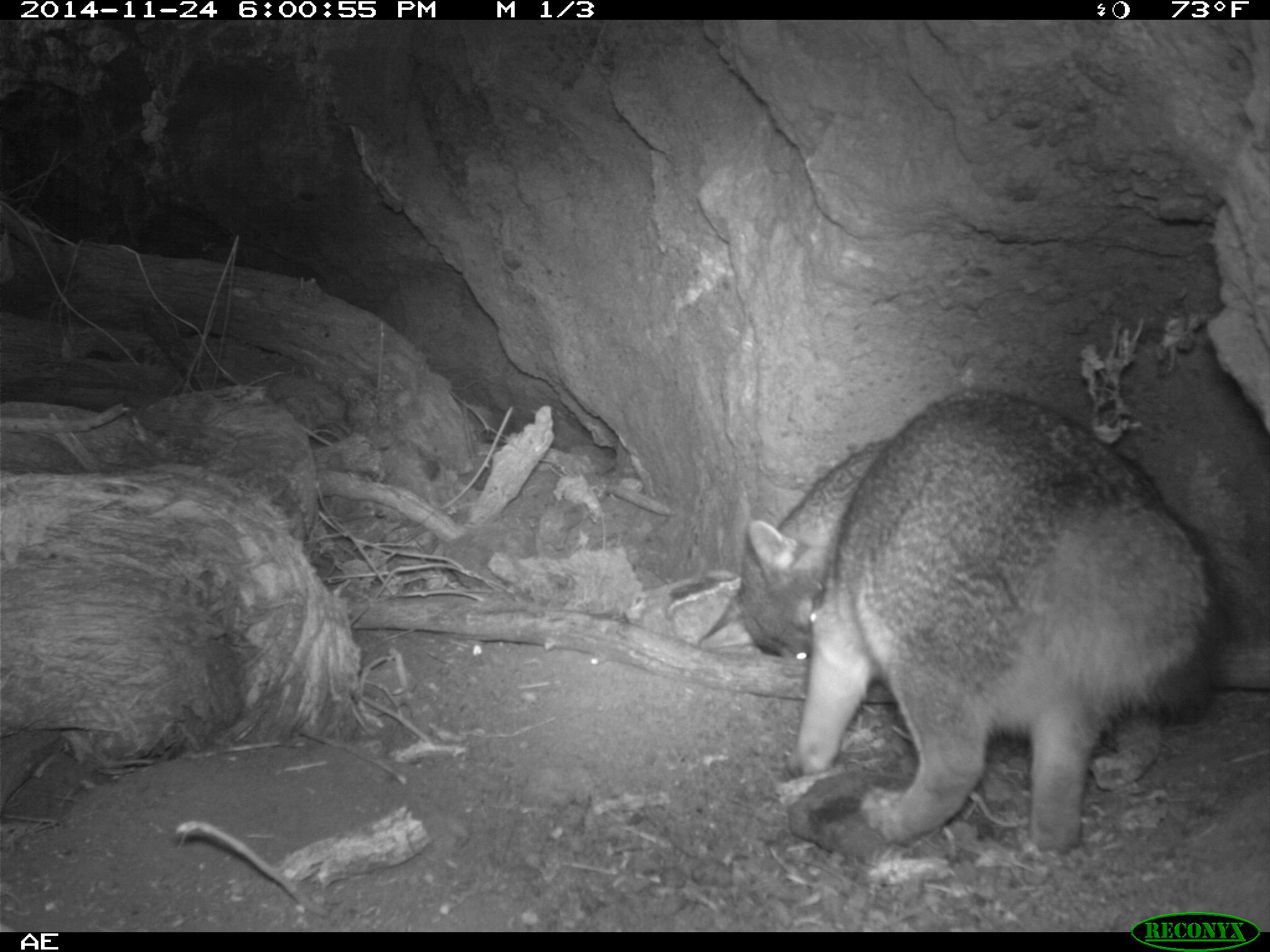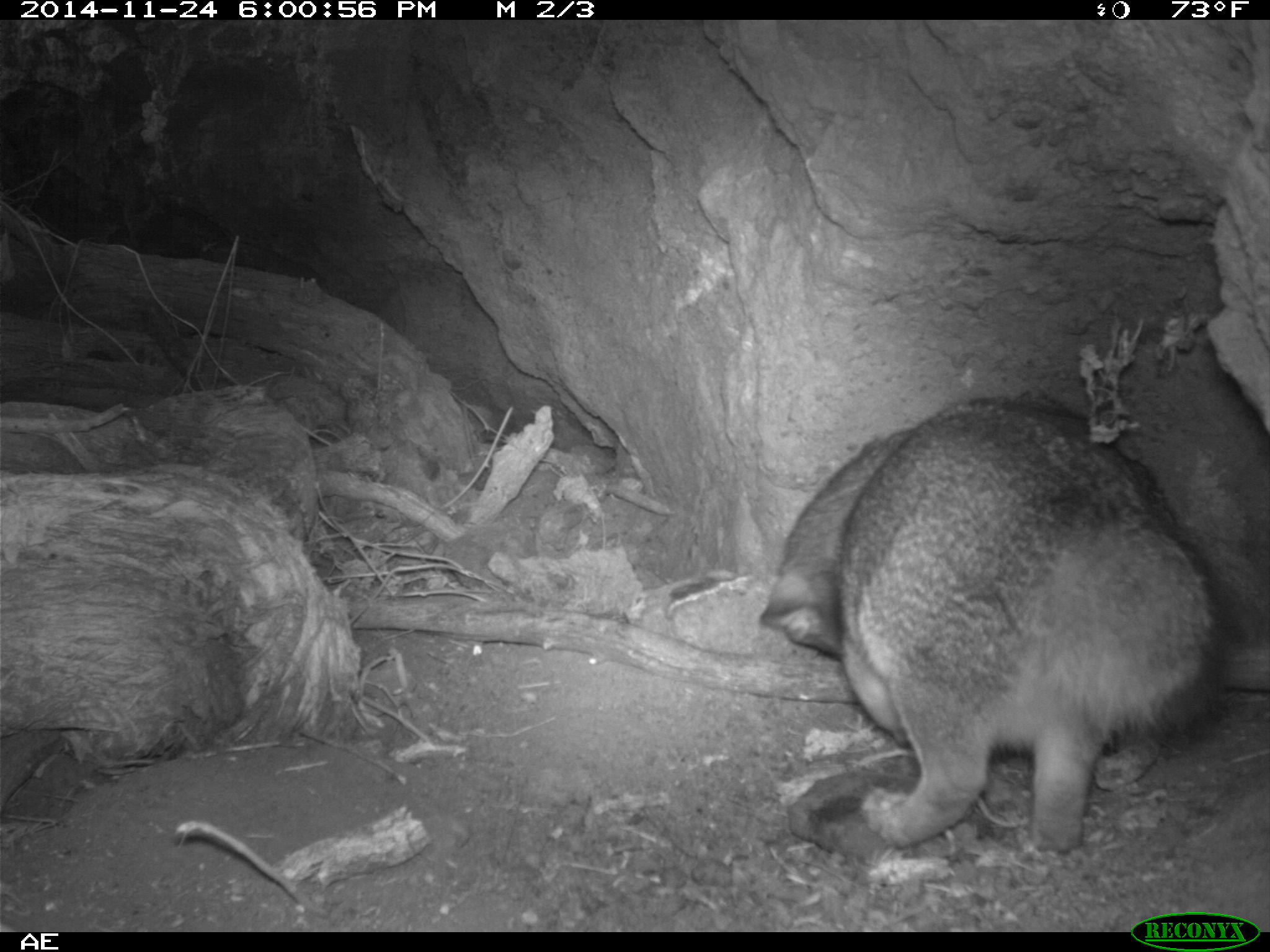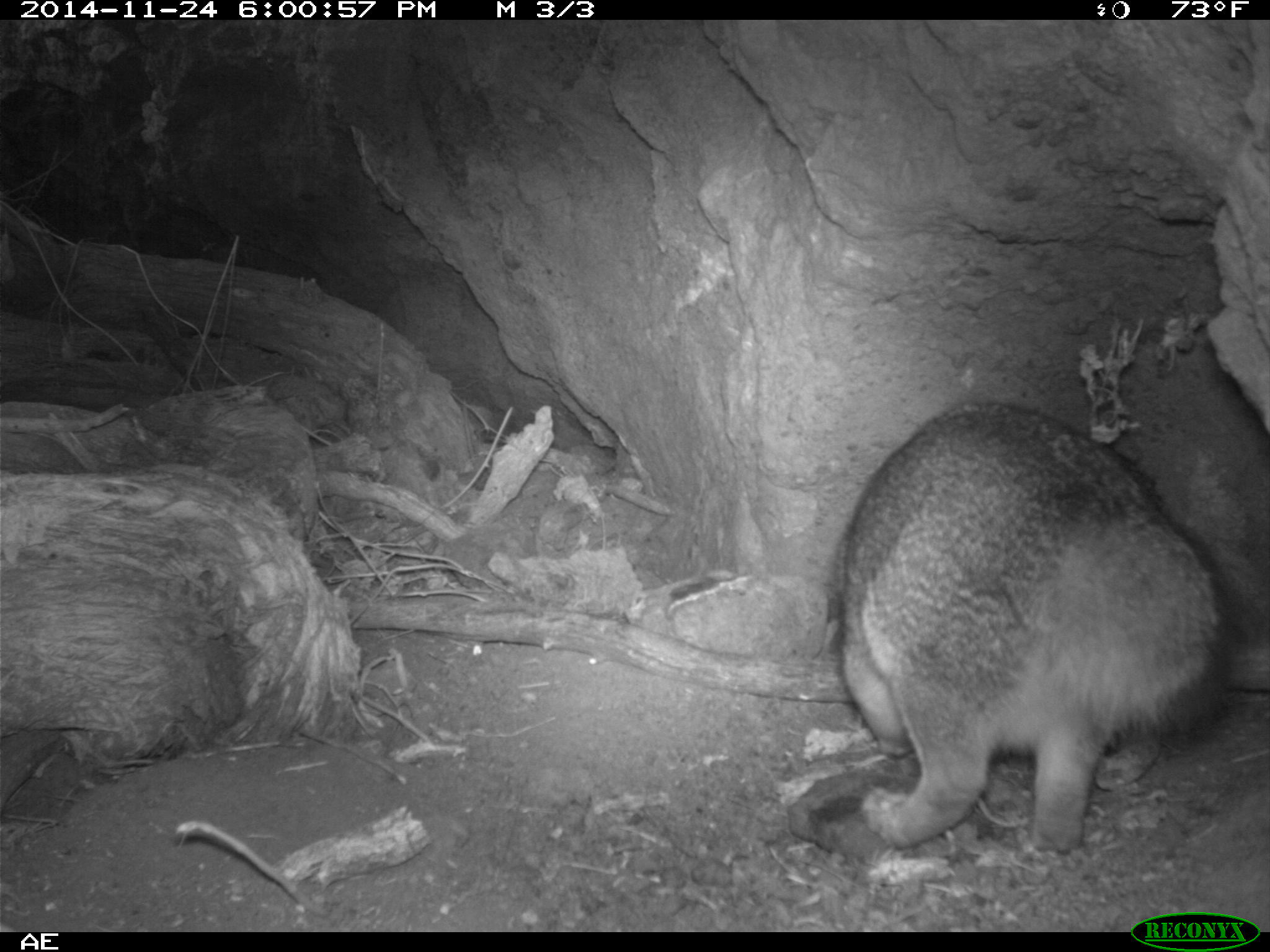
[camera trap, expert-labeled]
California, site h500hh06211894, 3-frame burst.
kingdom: Animalia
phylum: Chordata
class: Mammalia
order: Carnivora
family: Canidae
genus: Urocyon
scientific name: Urocyon littoralis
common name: island fox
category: fox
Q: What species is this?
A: Fox (island fox) (Urocyon littoralis).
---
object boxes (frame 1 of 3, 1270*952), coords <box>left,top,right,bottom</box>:
fox: <box>784,389,1222,856</box>; <box>739,438,892,659</box>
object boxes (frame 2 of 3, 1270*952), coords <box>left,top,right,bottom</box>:
fox: <box>760,396,1232,853</box>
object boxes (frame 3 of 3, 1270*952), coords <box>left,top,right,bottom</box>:
fox: <box>838,402,1235,853</box>